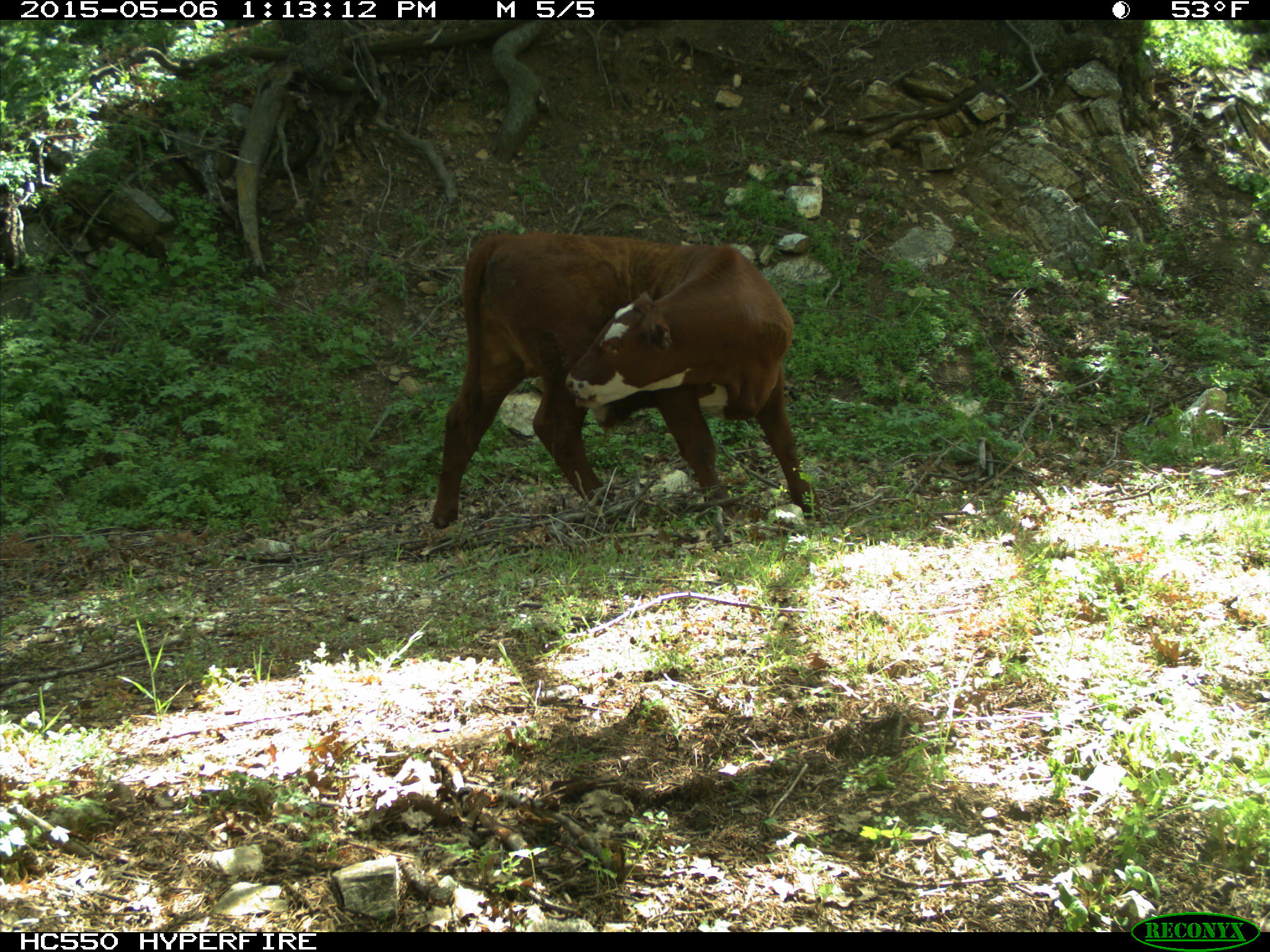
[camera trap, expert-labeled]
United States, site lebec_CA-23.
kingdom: Animalia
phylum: Chordata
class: Mammalia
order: Artiodactyla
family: Bovidae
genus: Bos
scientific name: Bos taurus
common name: domestic cow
Bos taurus (domestic cow).